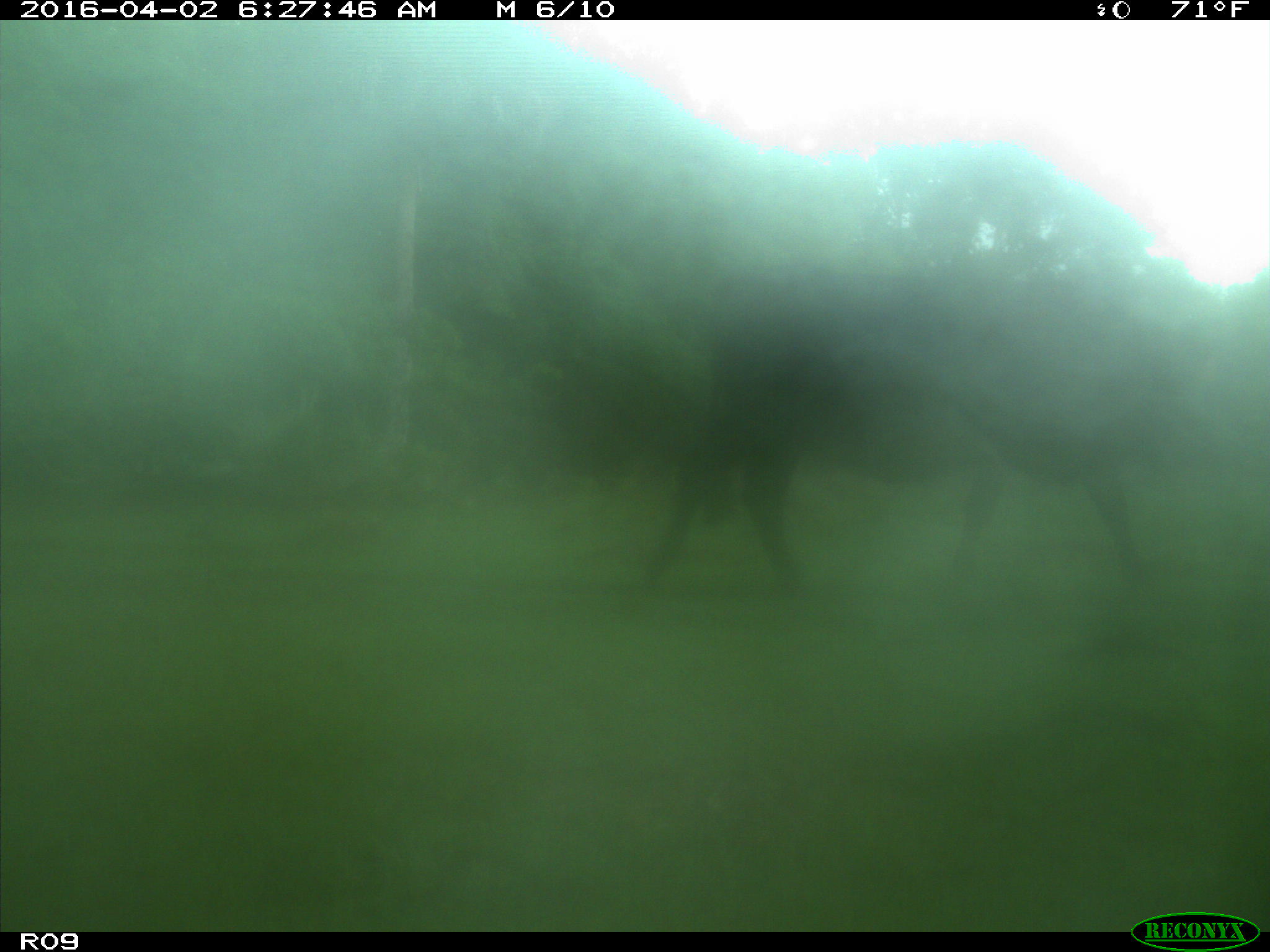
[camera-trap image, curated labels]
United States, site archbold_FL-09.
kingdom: Animalia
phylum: Chordata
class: Mammalia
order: Artiodactyla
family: Bovidae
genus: Bos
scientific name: Bos taurus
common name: domestic cow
Bos taurus (domestic cow).